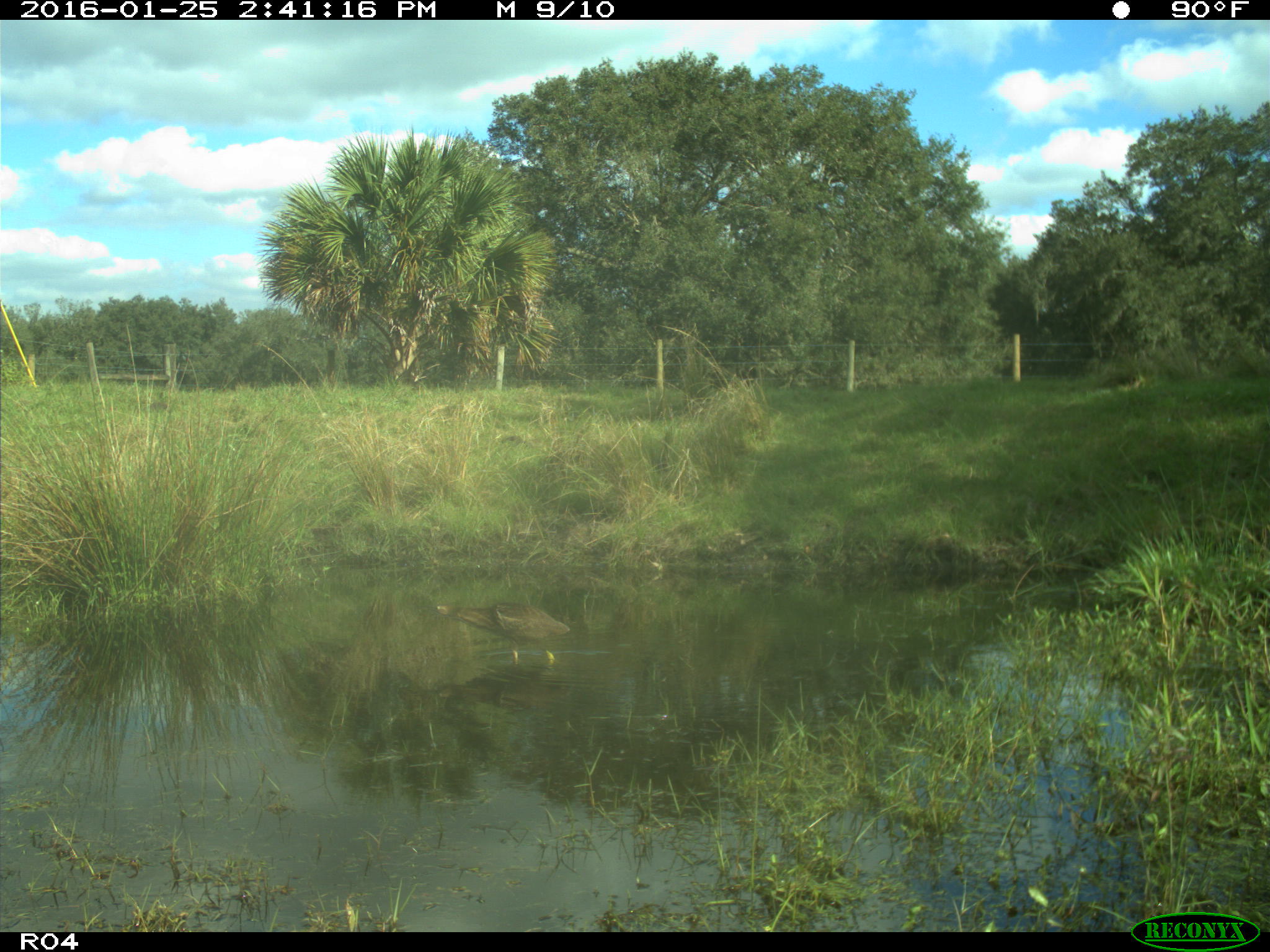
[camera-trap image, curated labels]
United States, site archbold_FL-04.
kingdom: Animalia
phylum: Chordata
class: Aves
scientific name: Aves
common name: birds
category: unidentified bird